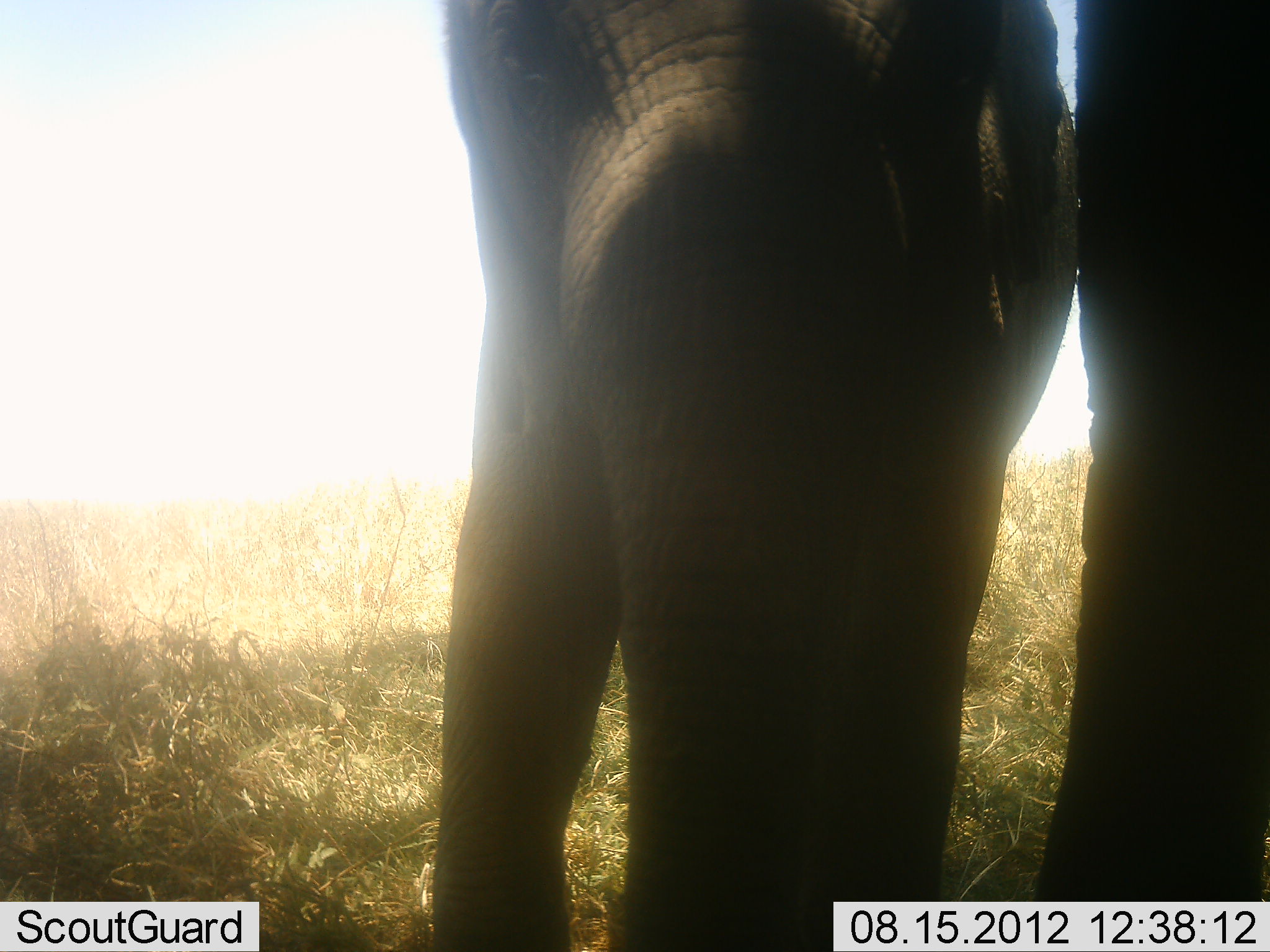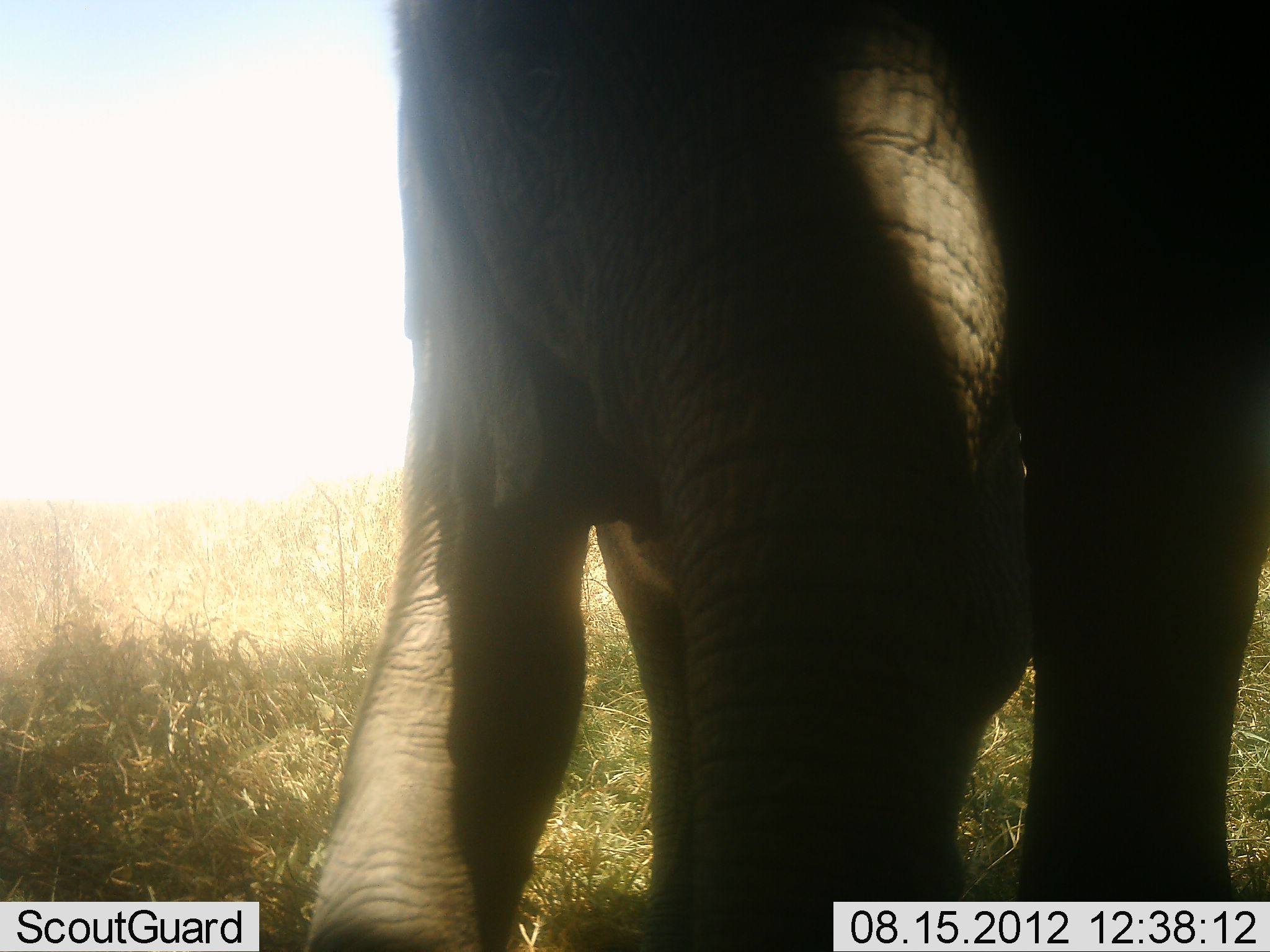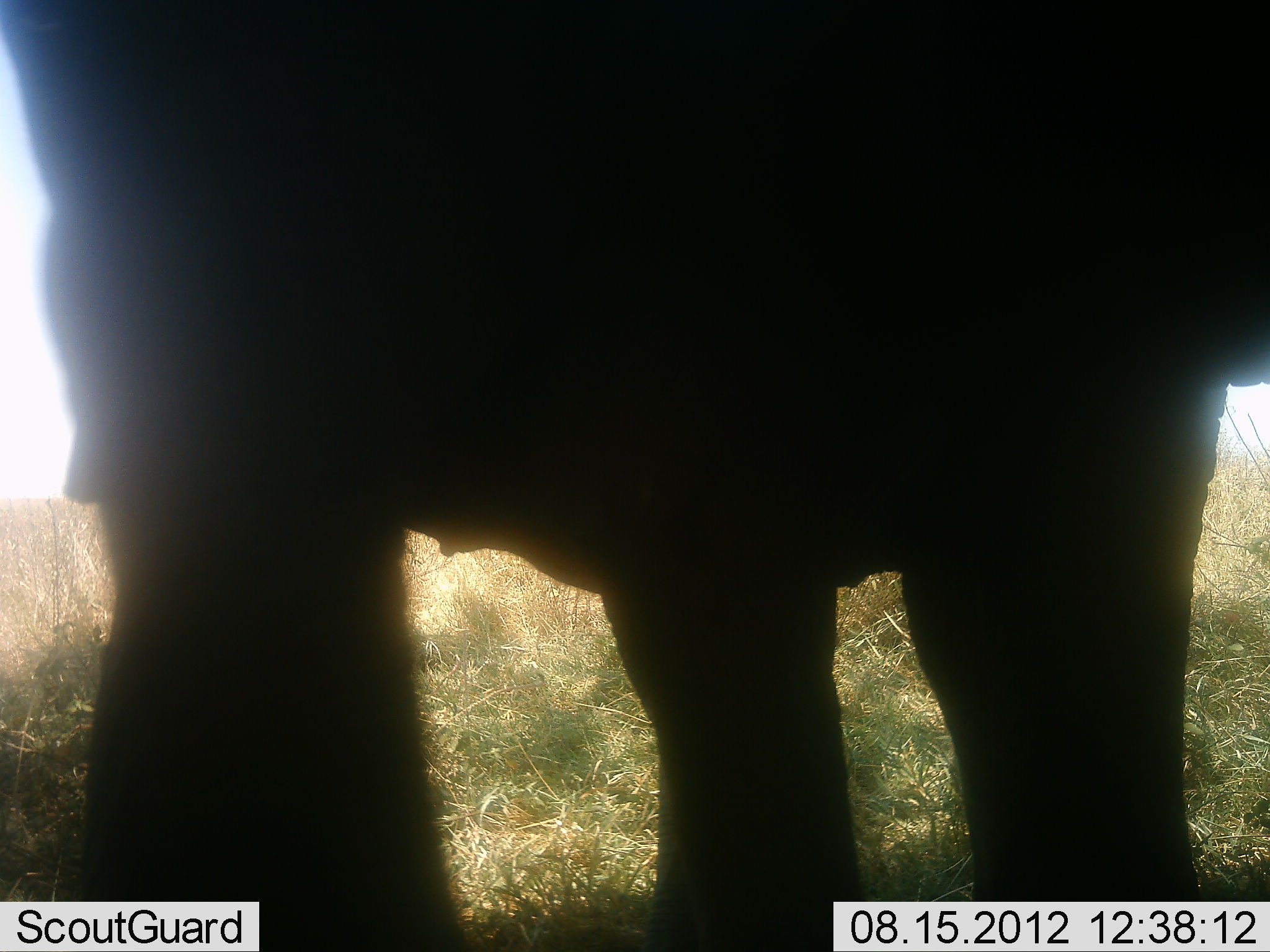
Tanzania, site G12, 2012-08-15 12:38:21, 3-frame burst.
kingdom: Animalia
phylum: Chordata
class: Mammalia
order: Proboscidea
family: Elephantidae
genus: Loxodonta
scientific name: Loxodonta africana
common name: african bush elephant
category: elephant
Elephant (african bush elephant) (Loxodonta africana), count 1. Behavior (volunteer vote fractions): standing 40%, resting 0%, moving 60%, interacting 10%. Young present (vote fraction): 20%. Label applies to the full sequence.